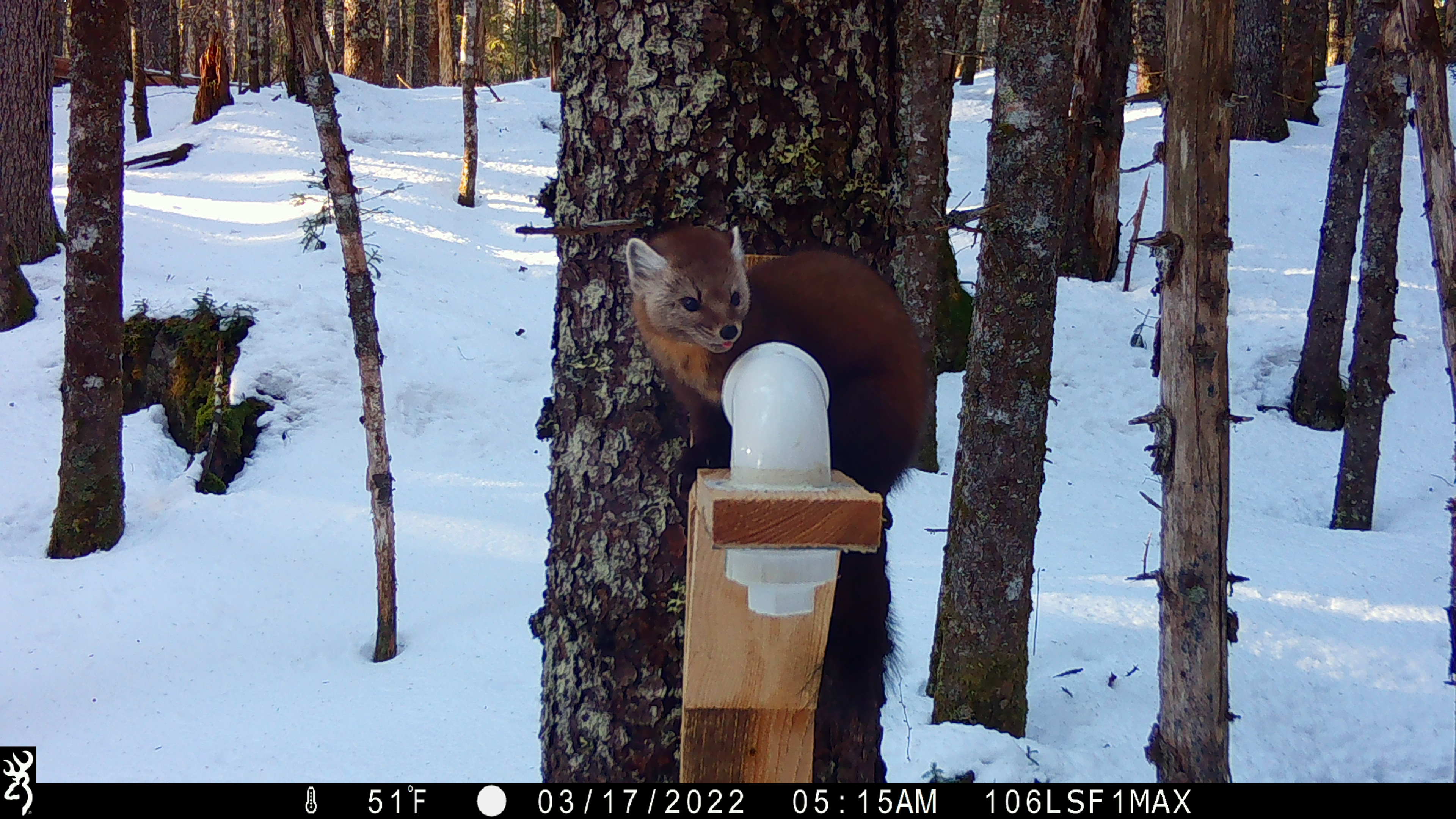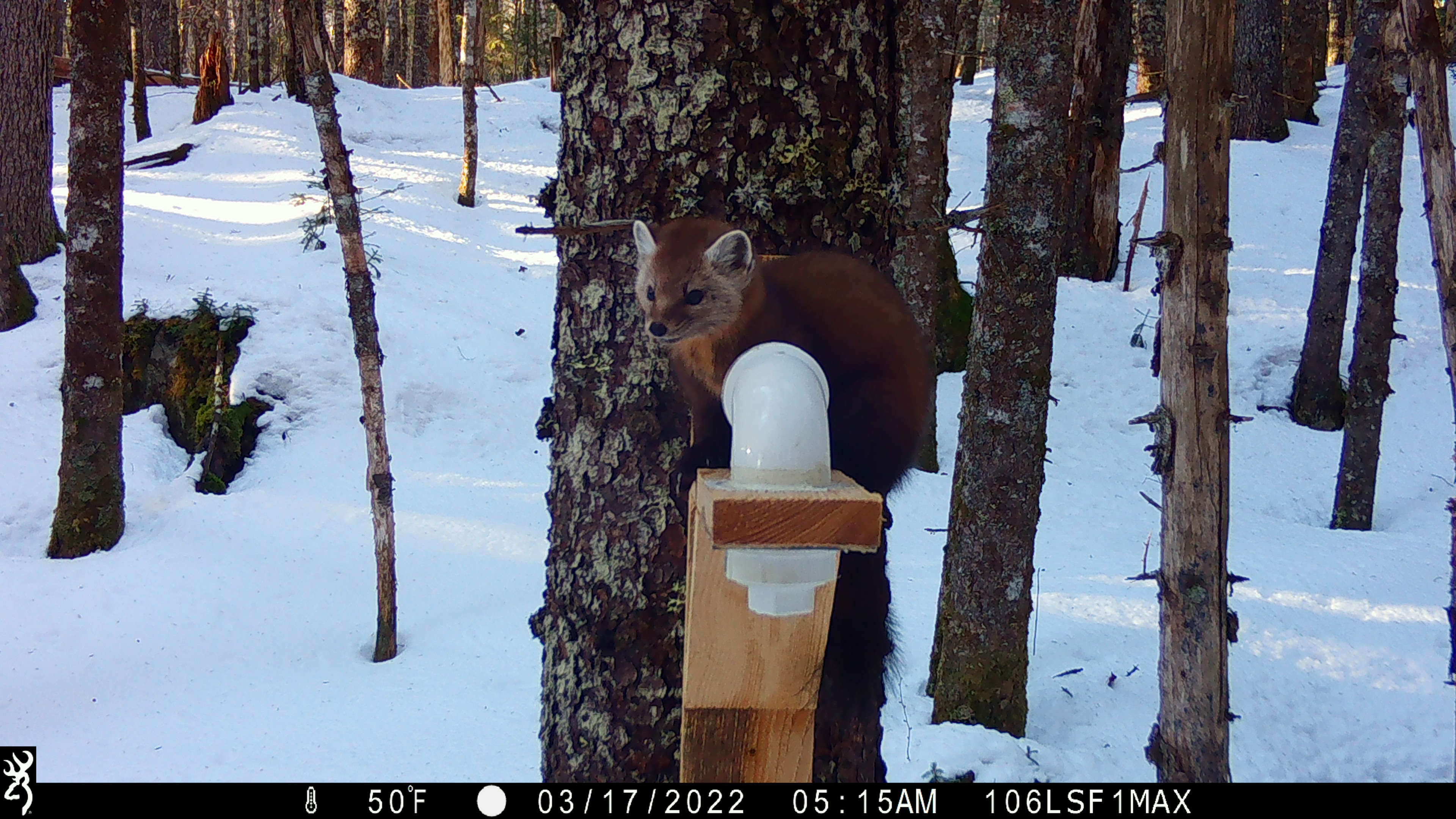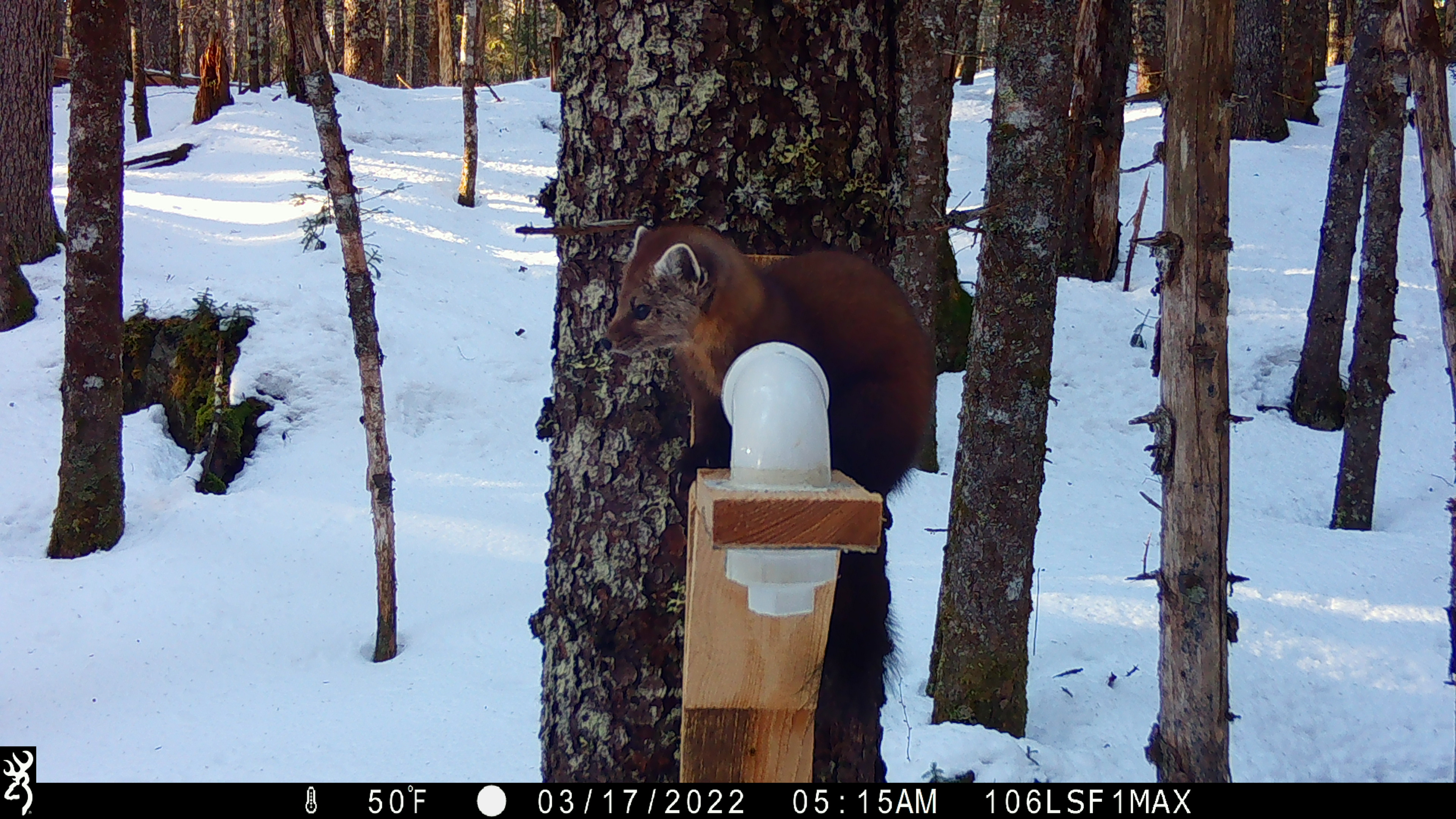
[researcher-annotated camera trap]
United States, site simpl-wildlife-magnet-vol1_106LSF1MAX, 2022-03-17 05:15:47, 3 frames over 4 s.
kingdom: Animalia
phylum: Chordata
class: Mammalia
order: Carnivora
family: Mustelidae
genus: Martes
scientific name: Martes americana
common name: american marten